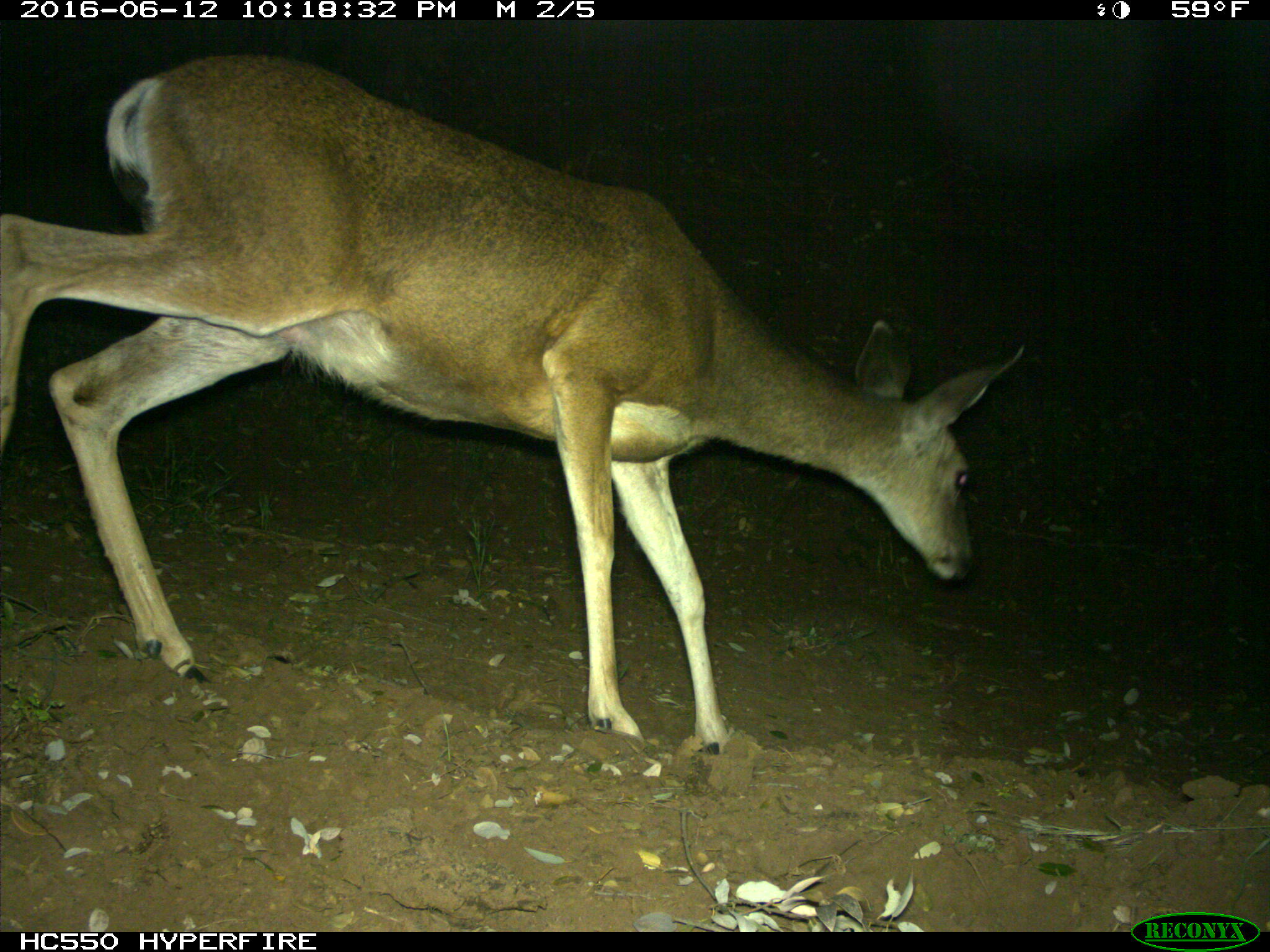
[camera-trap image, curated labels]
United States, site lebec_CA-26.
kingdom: Animalia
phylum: Chordata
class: Mammalia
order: Artiodactyla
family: Cervidae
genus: Odocoileus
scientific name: Odocoileus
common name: deer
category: unidentified deer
Unidentified deer (deer) (Odocoileus).